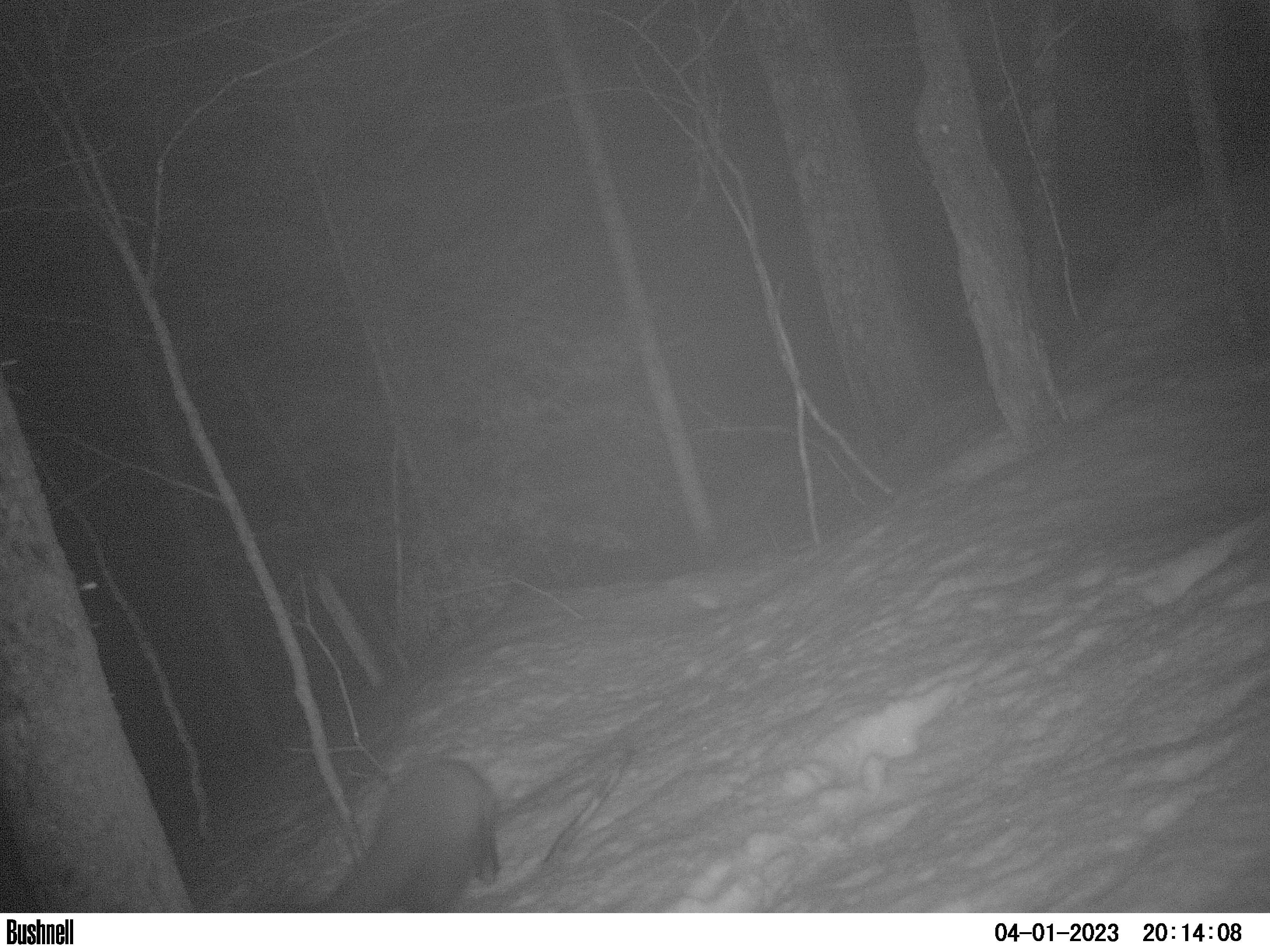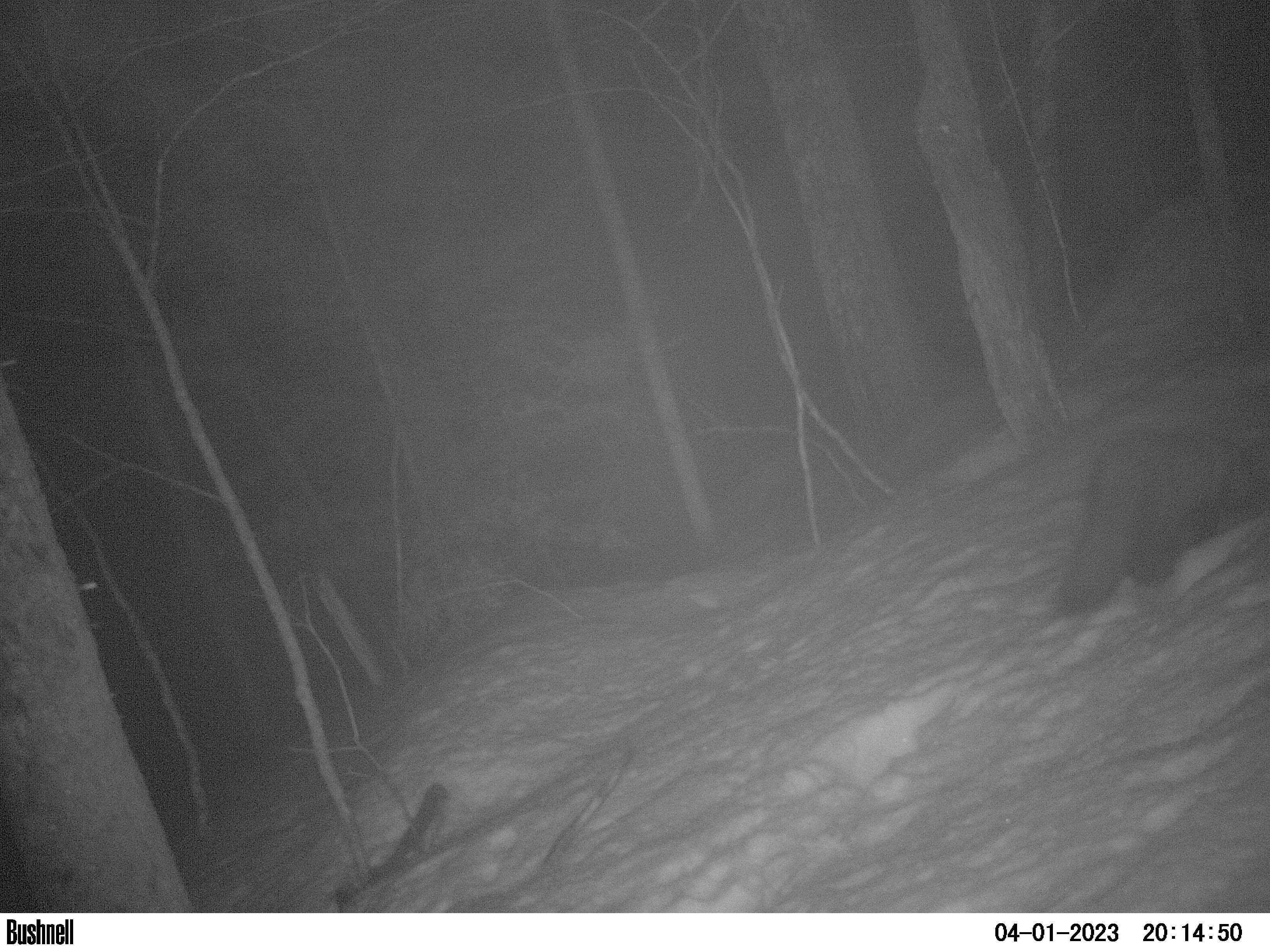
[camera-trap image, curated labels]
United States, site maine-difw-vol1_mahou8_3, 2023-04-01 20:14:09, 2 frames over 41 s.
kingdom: Animalia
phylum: Chordata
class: Mammalia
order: Carnivora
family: Mustelidae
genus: Pekania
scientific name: Pekania pennanti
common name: fisher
Fisher (Pekania pennanti).